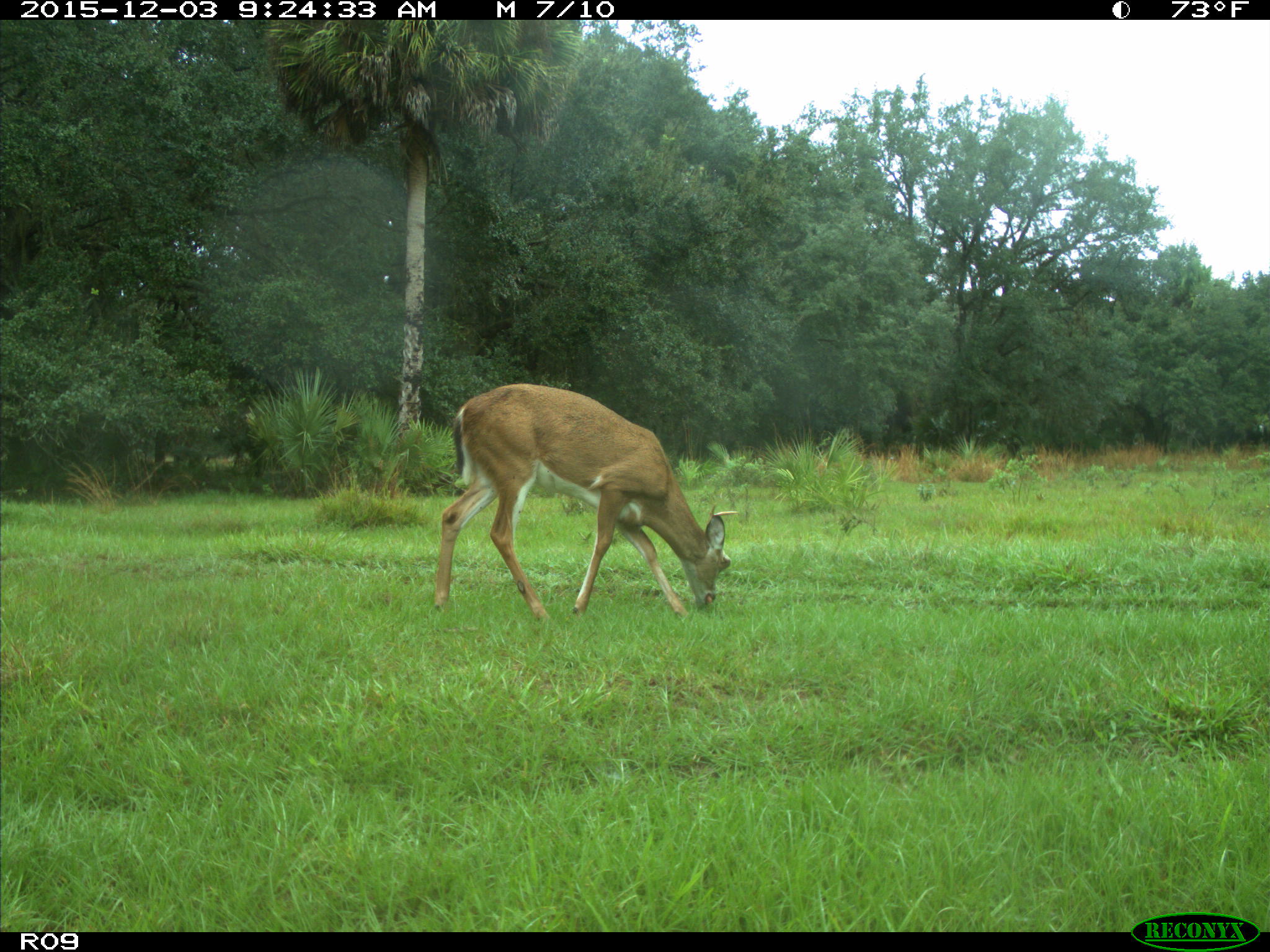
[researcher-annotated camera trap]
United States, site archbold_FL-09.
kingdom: Animalia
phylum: Chordata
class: Mammalia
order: Artiodactyla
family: Cervidae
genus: Odocoileus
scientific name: Odocoileus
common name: deer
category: unidentified deer